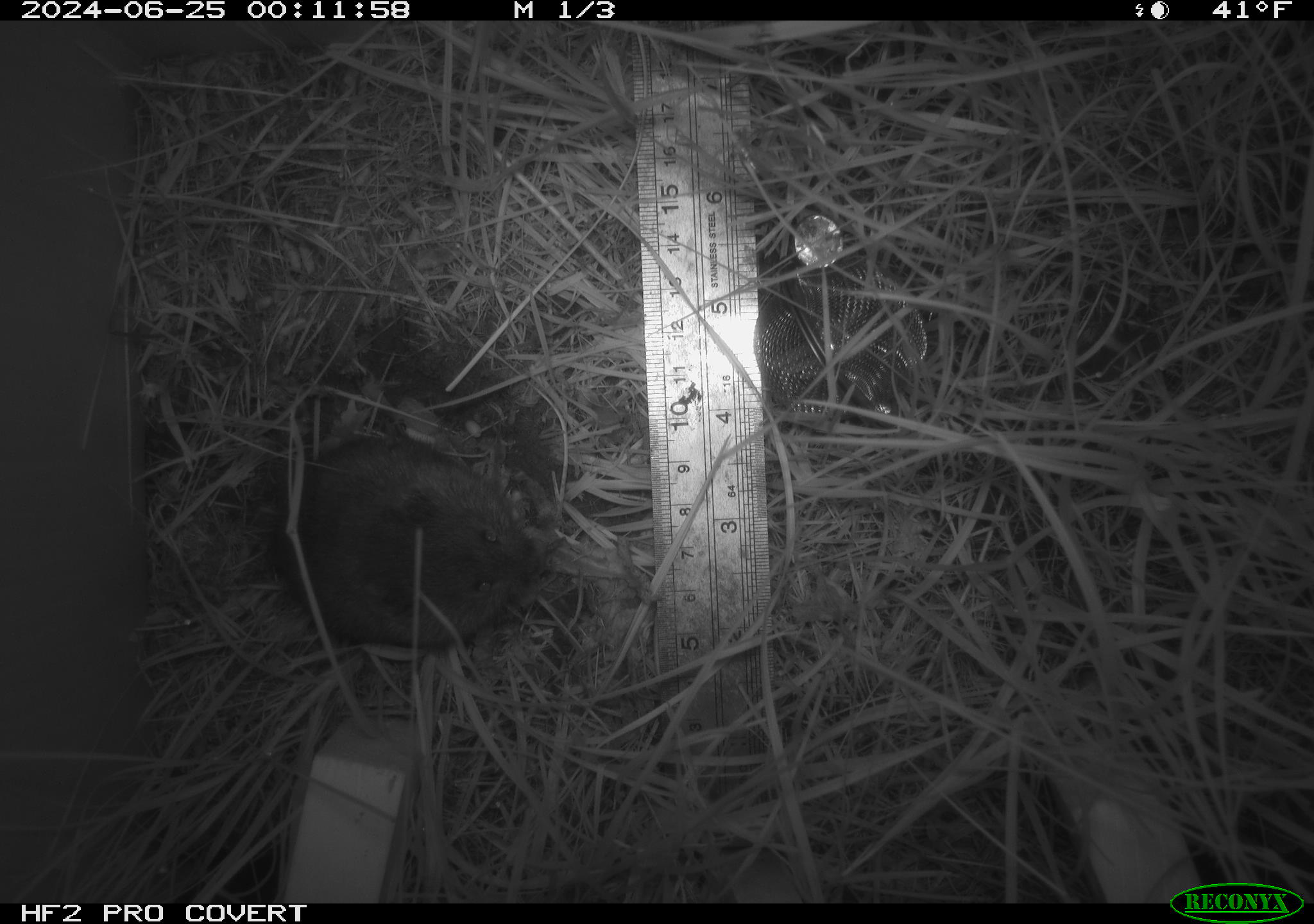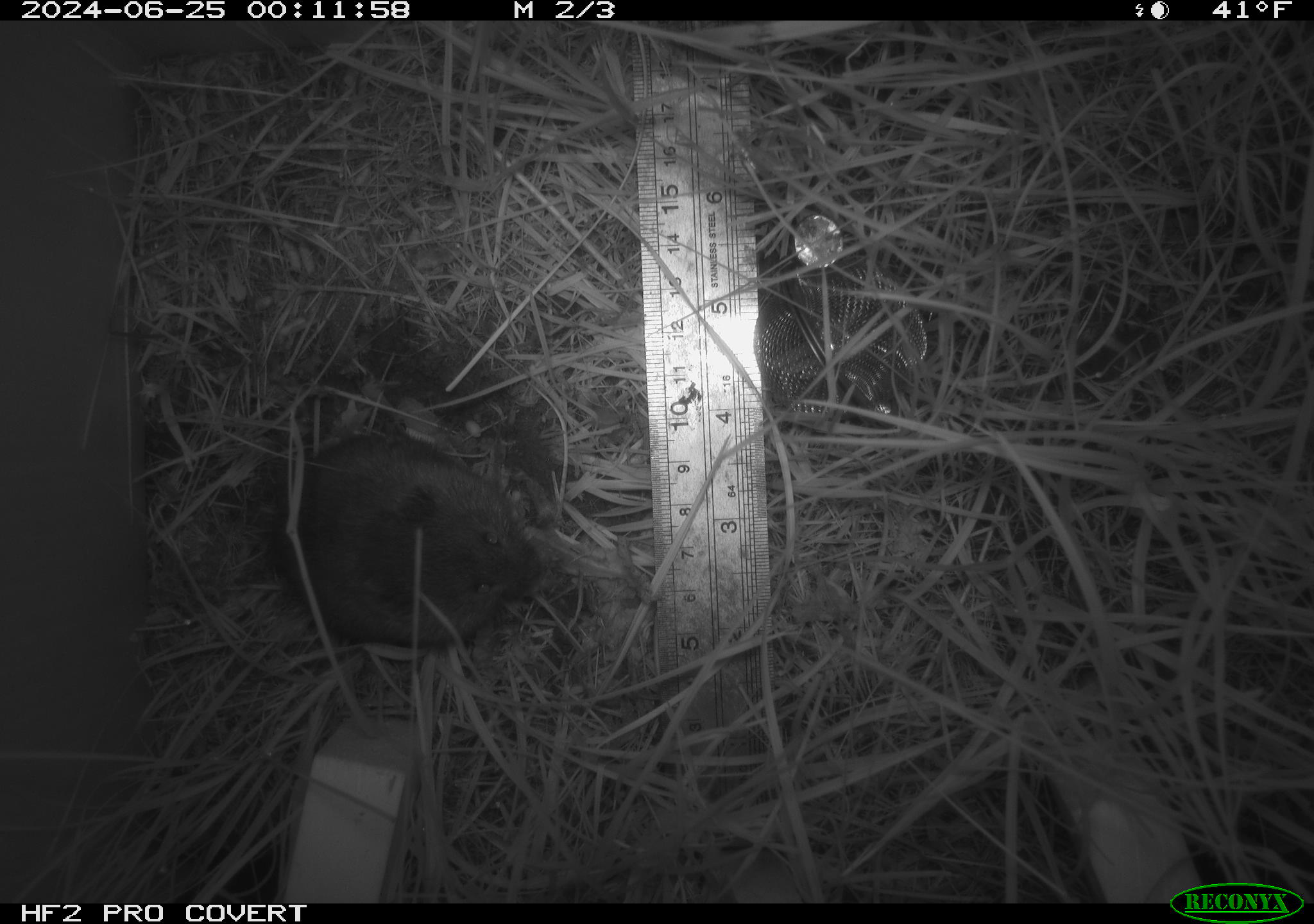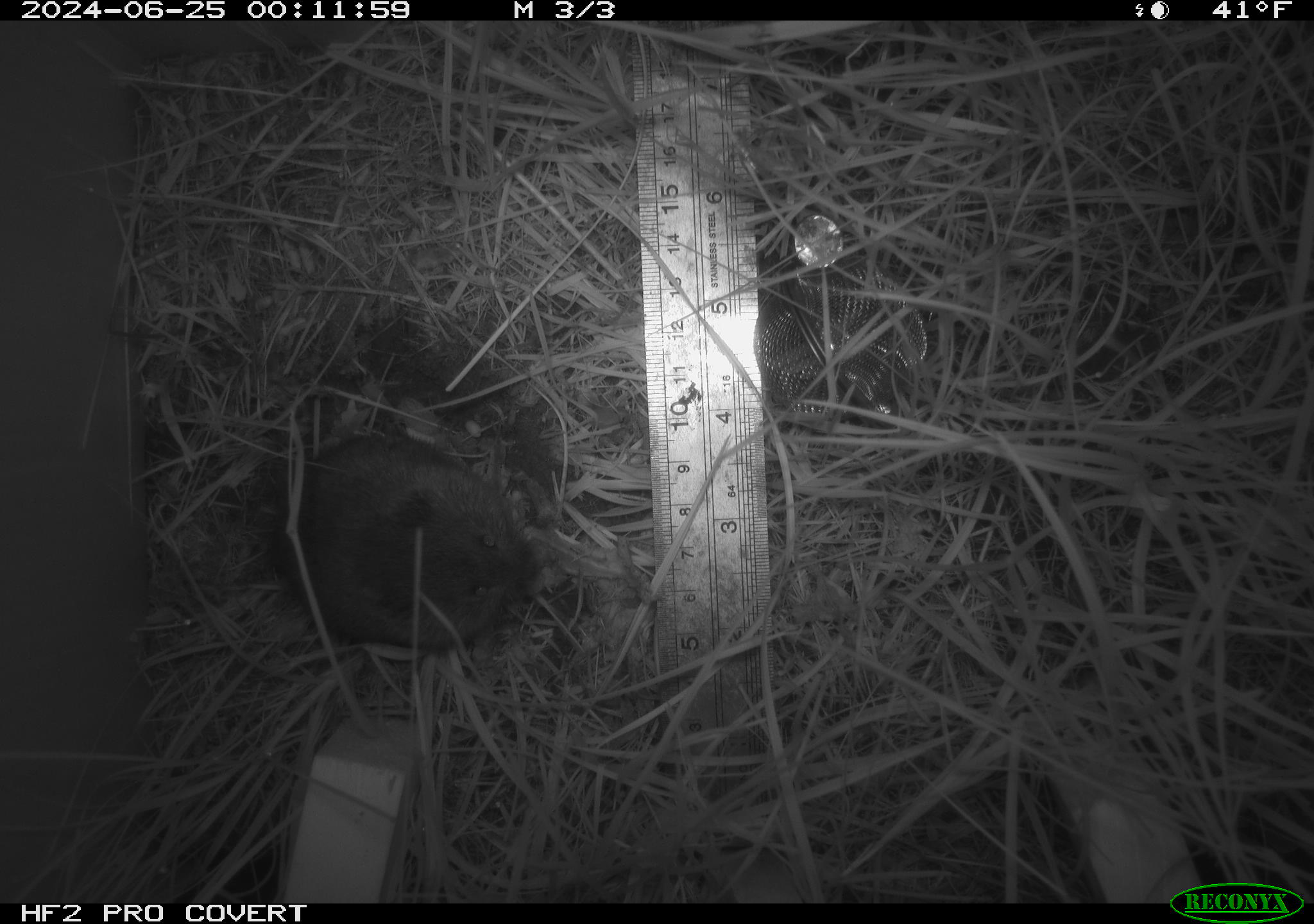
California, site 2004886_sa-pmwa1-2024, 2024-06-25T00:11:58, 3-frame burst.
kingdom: Animalia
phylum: Chordata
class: Mammalia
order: Rodentia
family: Cricetidae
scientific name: Arvicolinae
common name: voles, lemmings, and muskrats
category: arvicolinae subfamily